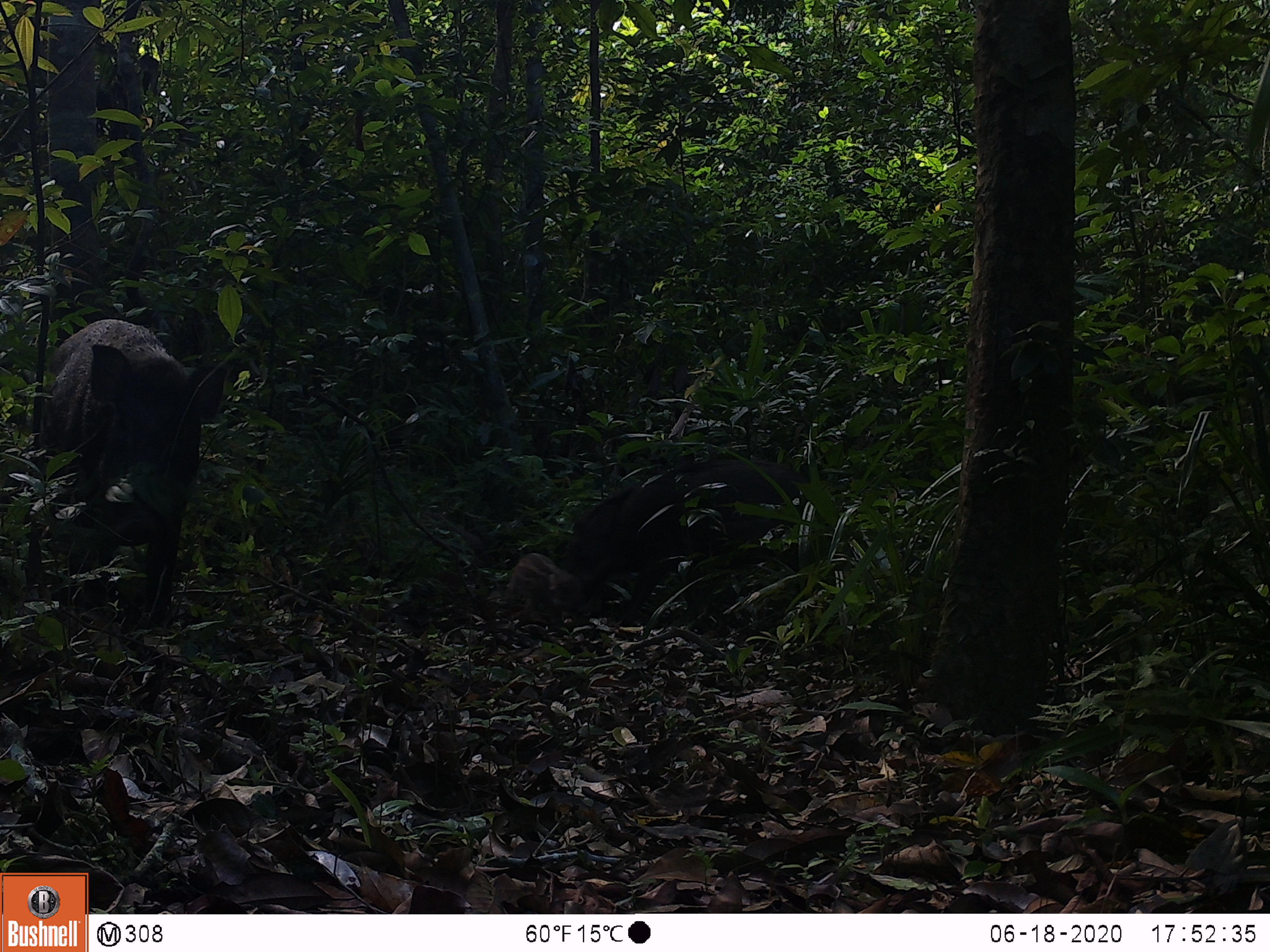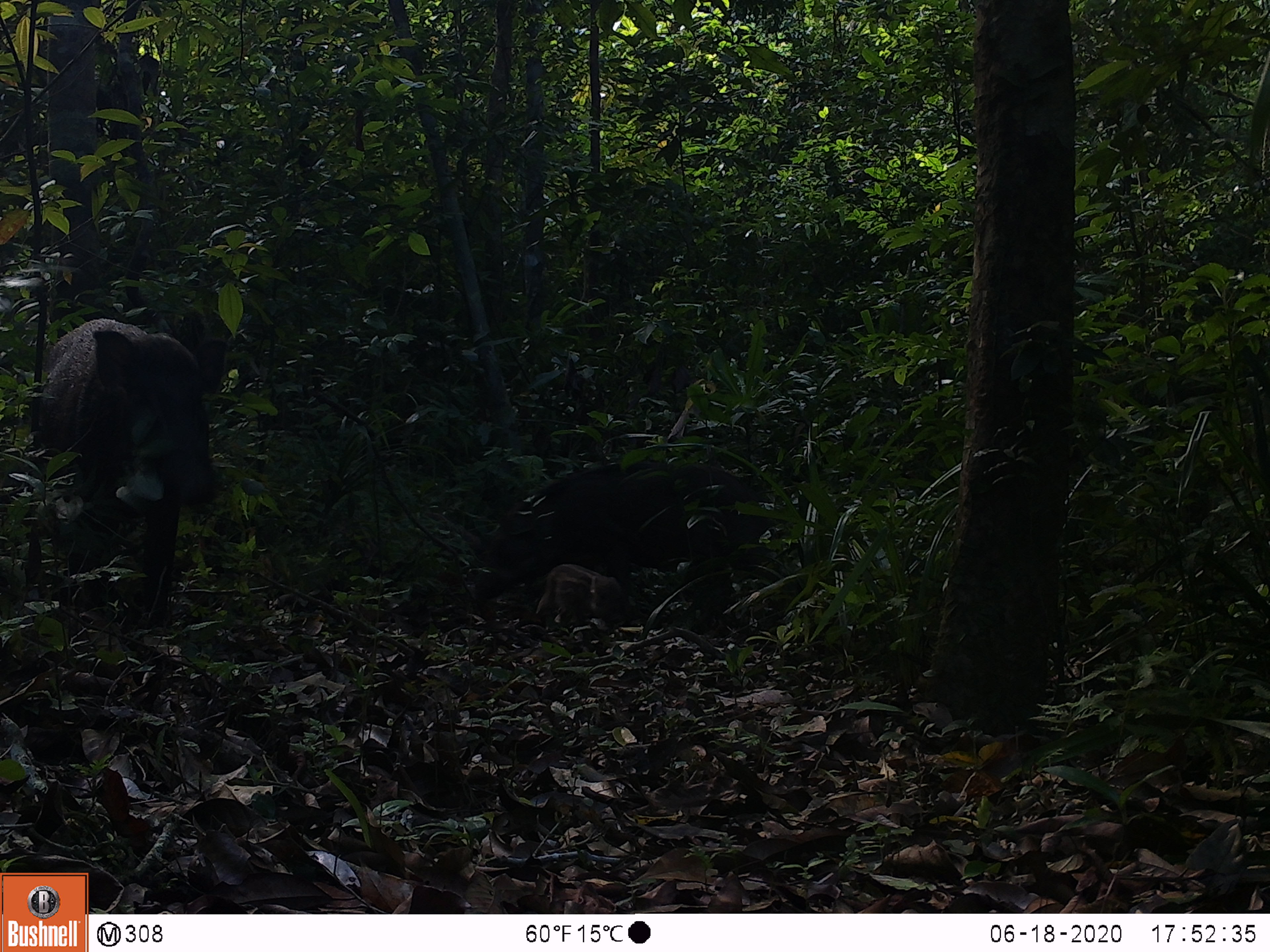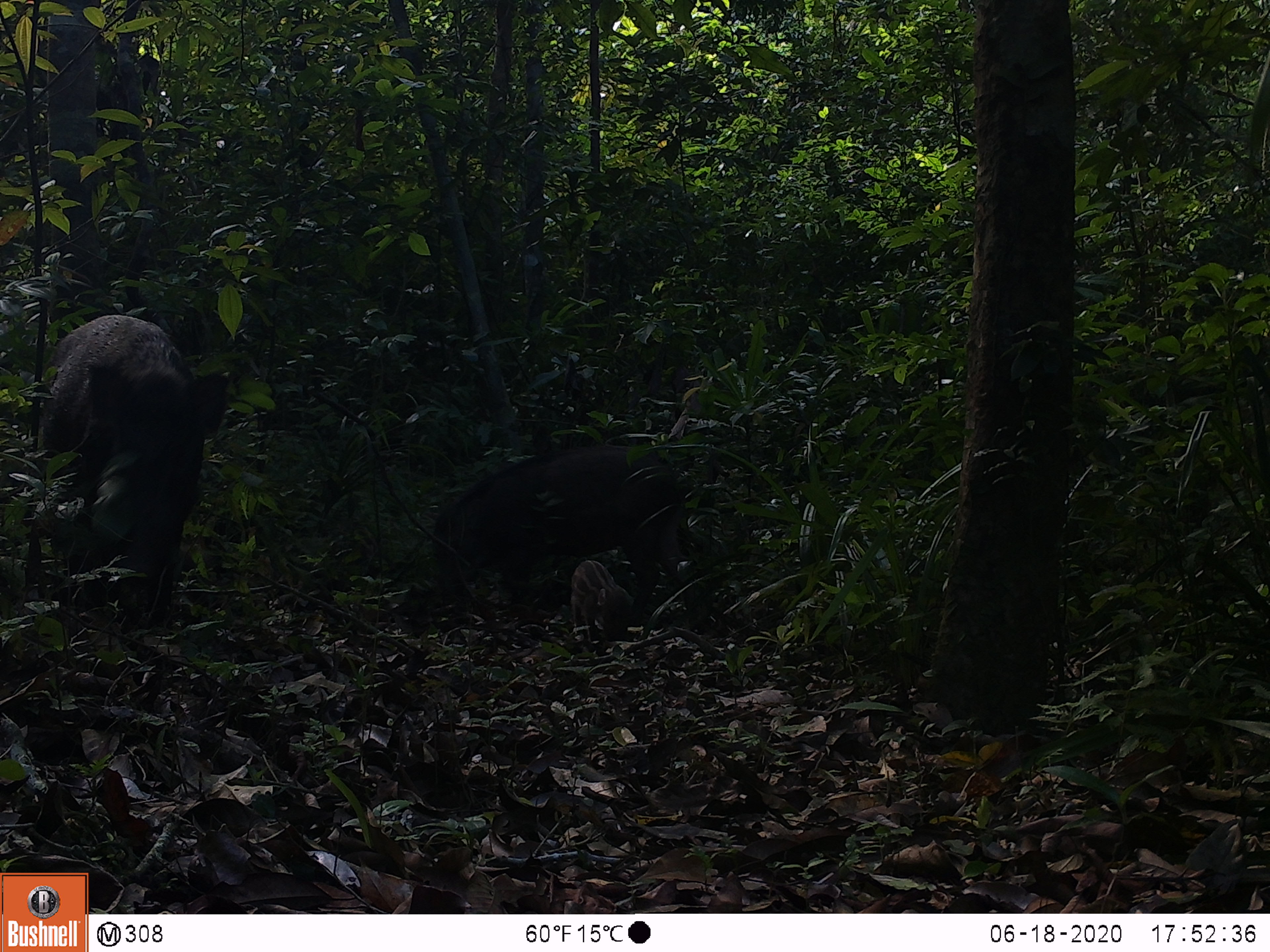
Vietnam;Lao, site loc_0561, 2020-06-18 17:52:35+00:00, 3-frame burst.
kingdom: Animalia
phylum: Chordata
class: Mammalia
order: Artiodactyla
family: Suidae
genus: Sus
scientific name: Sus scrofa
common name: eurasian wild pig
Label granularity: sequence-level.